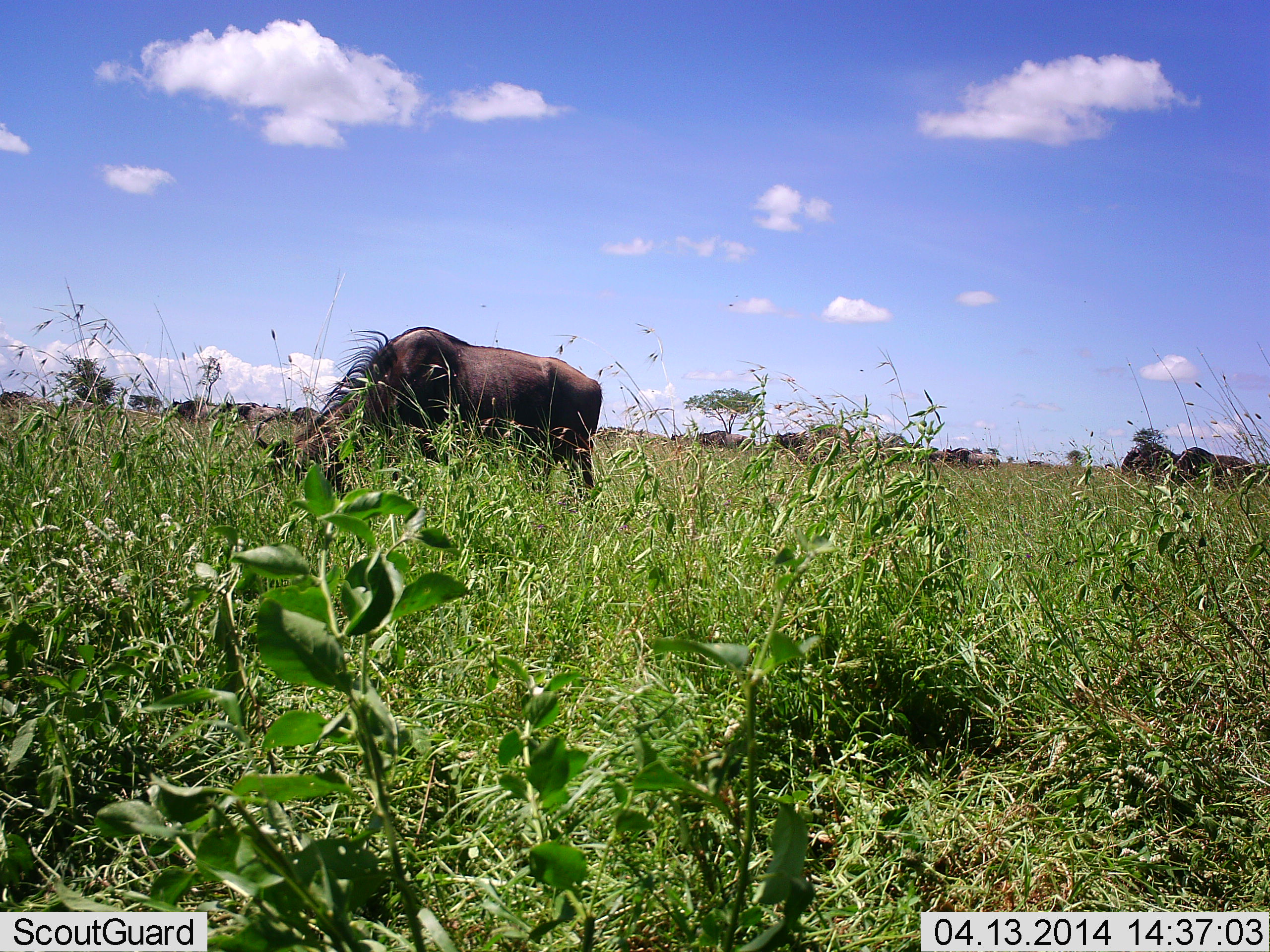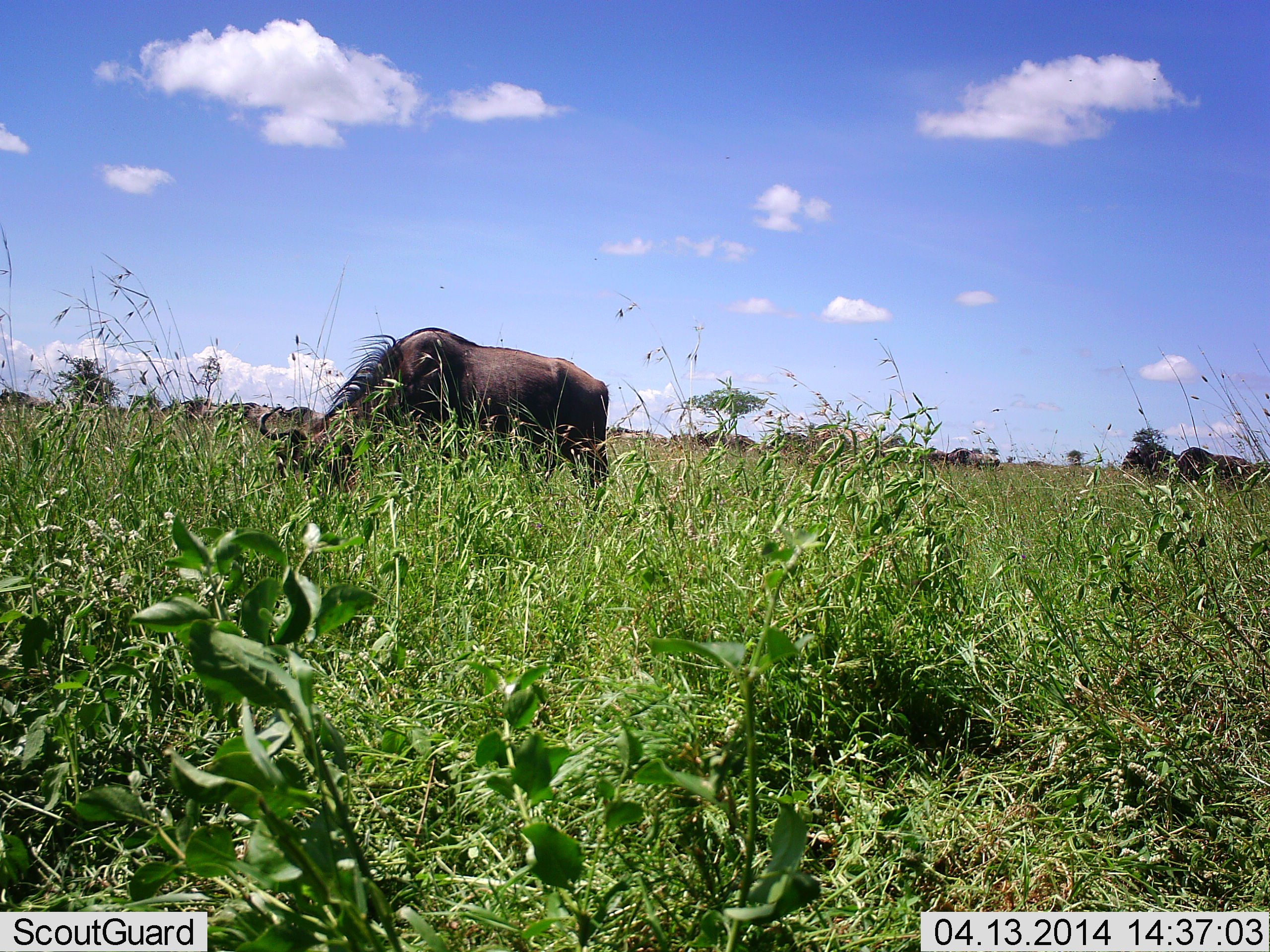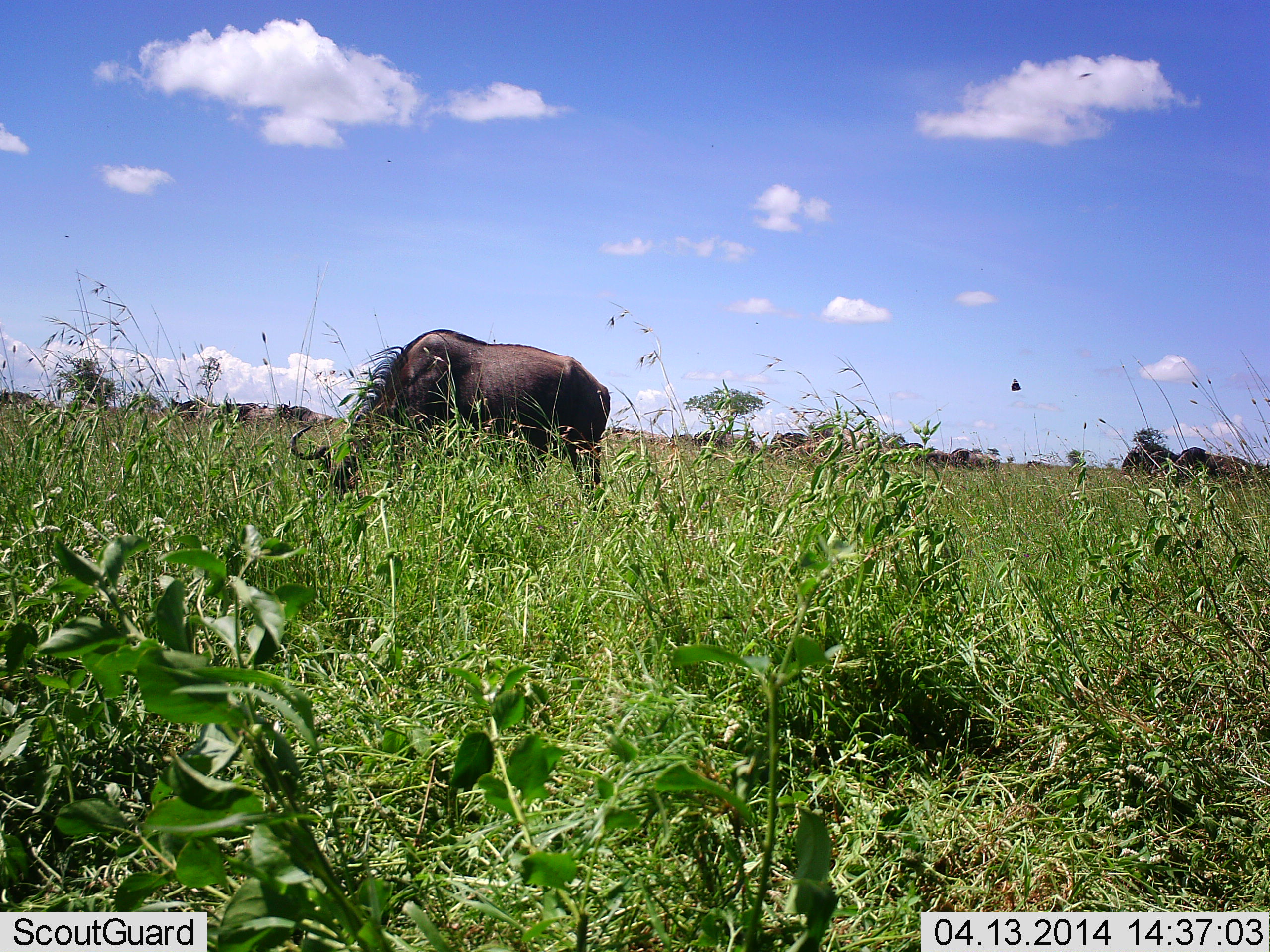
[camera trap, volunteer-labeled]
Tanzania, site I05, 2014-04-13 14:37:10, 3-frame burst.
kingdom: Animalia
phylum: Chordata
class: Mammalia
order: Artiodactyla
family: Bovidae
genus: Connochaetes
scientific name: Connochaetes taurinus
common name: blue wildebeest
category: wildebeest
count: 10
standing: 36%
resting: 0%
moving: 18%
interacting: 0%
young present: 0%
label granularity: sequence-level